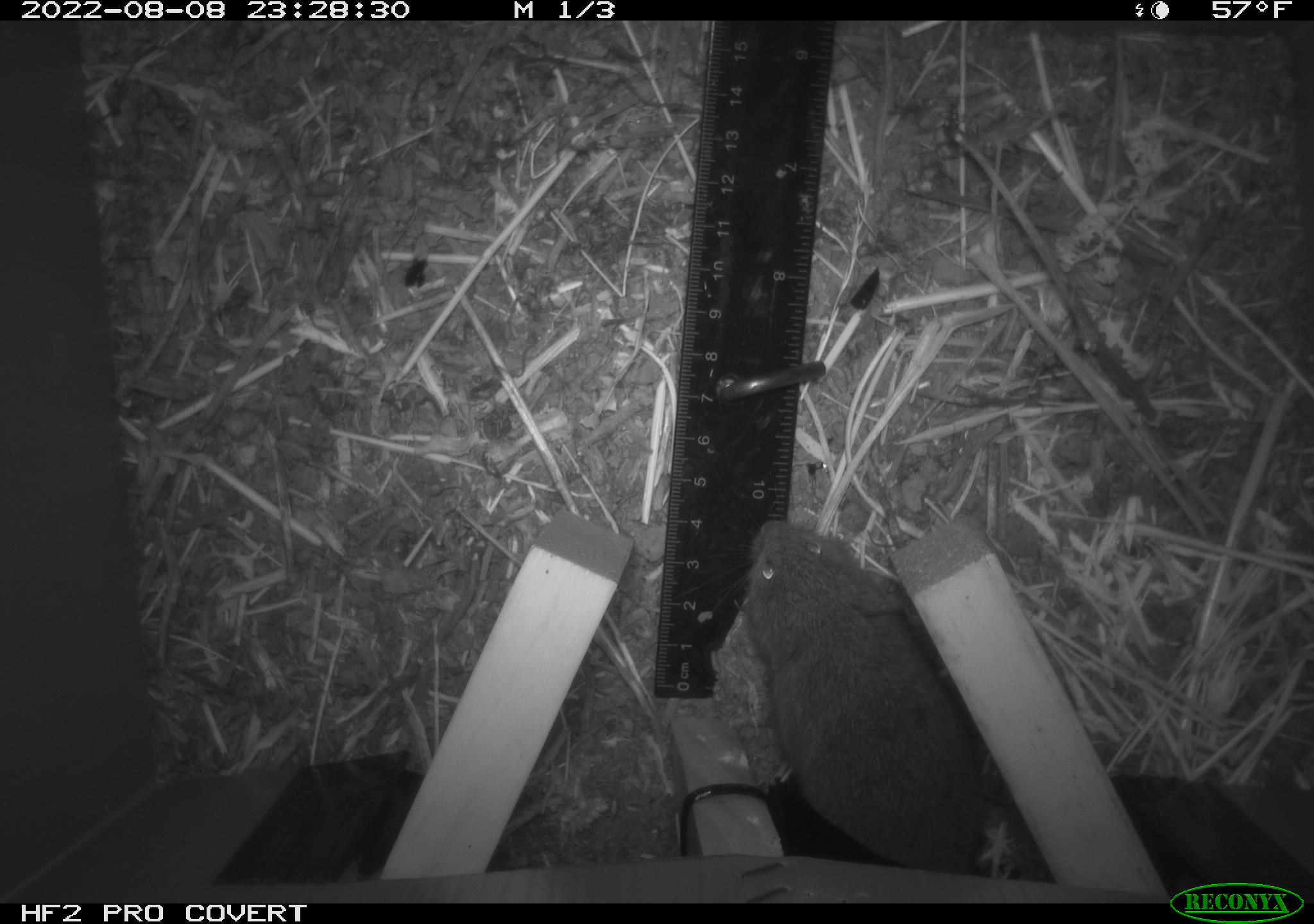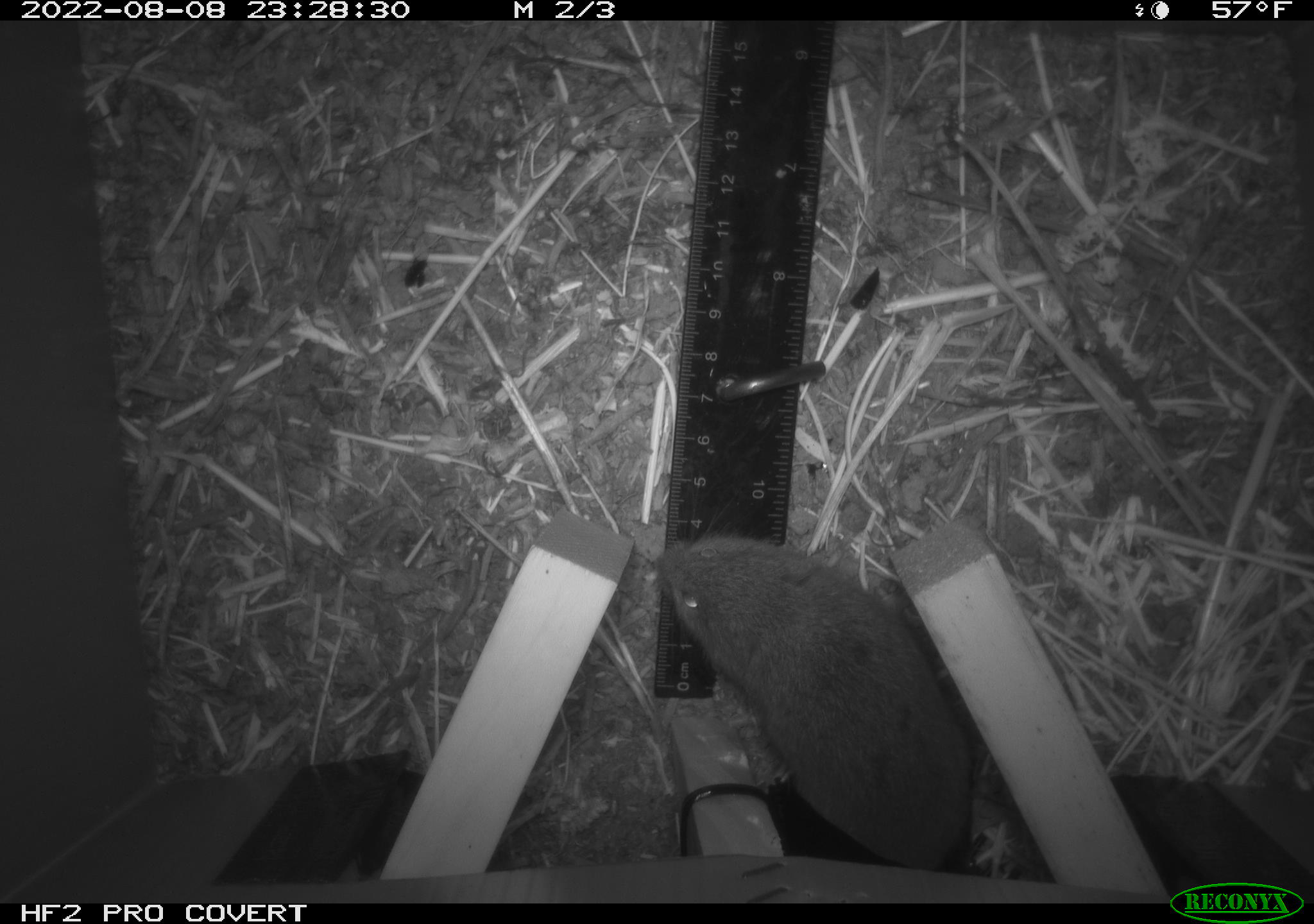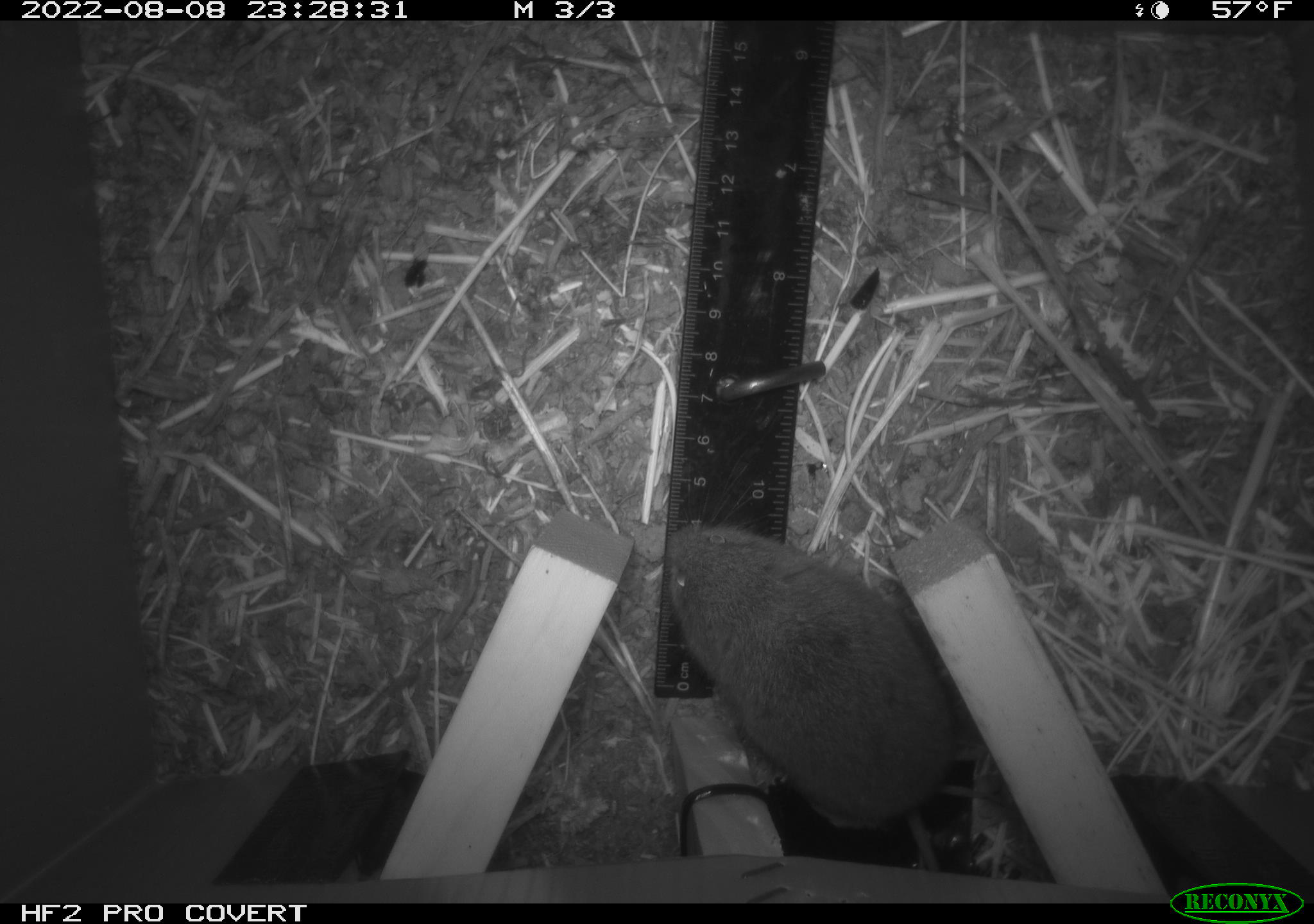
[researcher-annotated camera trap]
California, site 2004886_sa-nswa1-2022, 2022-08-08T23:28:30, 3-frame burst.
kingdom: Animalia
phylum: Chordata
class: Mammalia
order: Rodentia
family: Cricetidae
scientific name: Cricetidae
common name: hamsters, voles, lemmings, and allies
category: cricetidae family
Cricetidae family (hamsters, voles, lemmings, and allies) (Cricetidae).